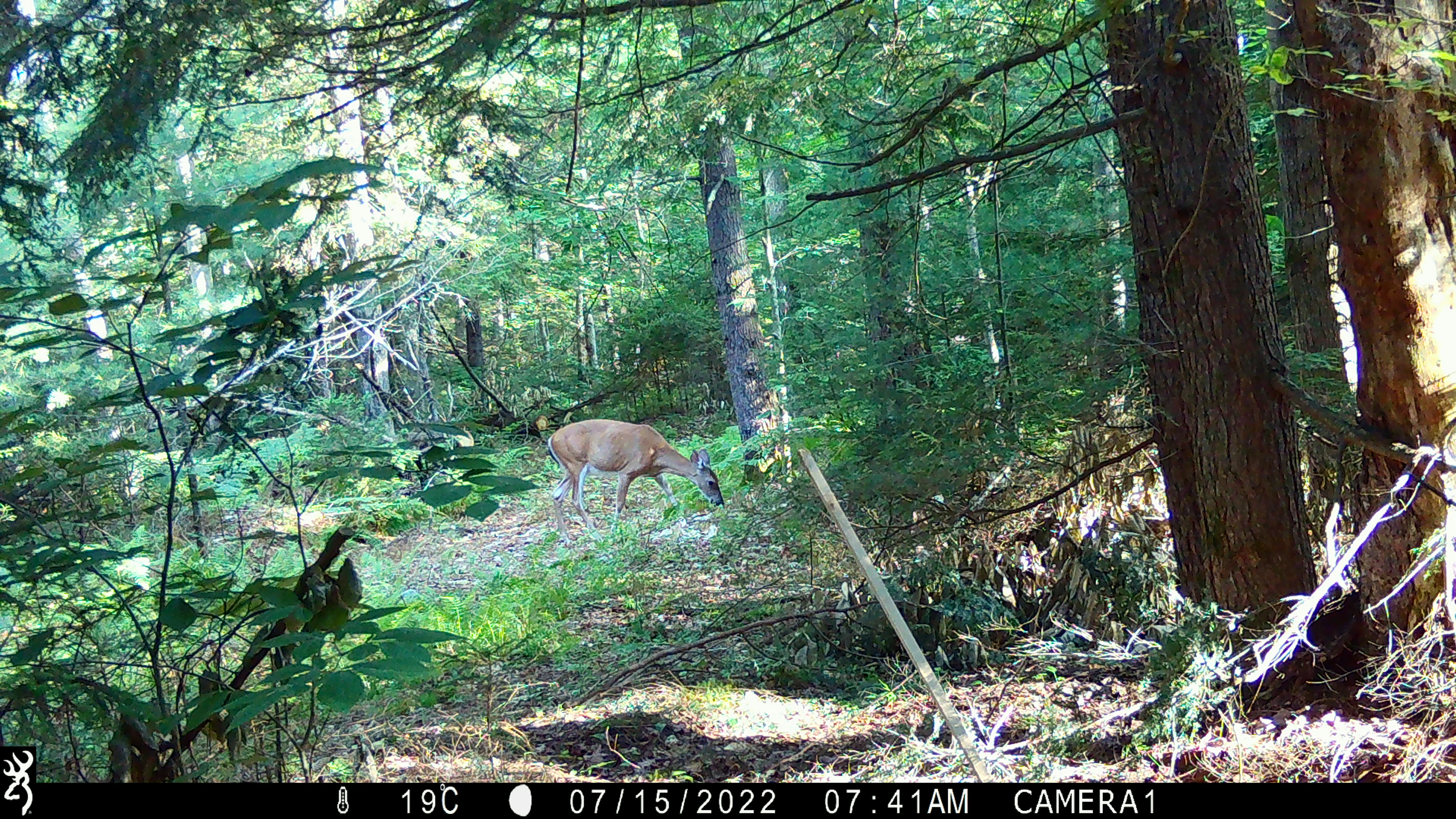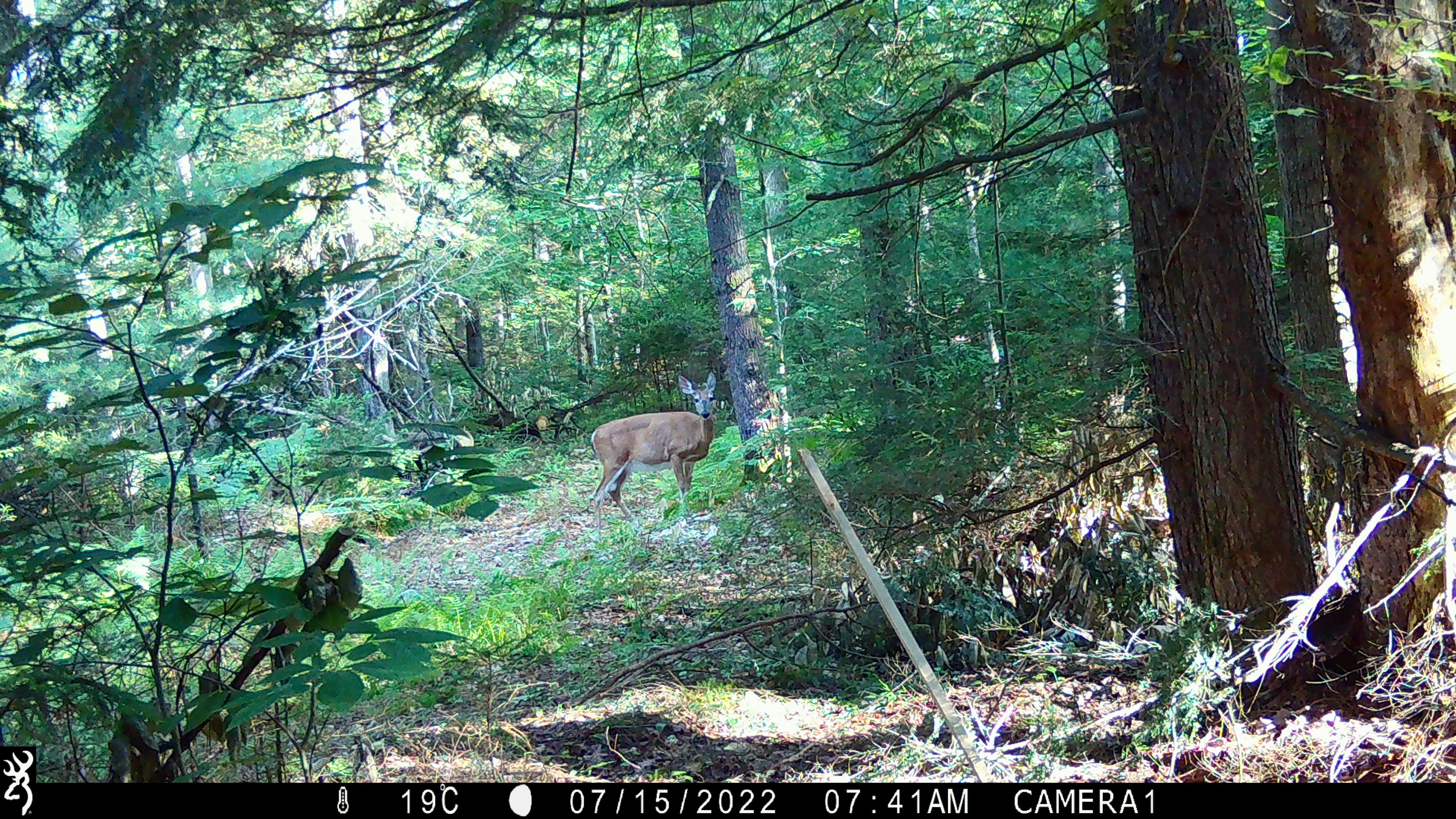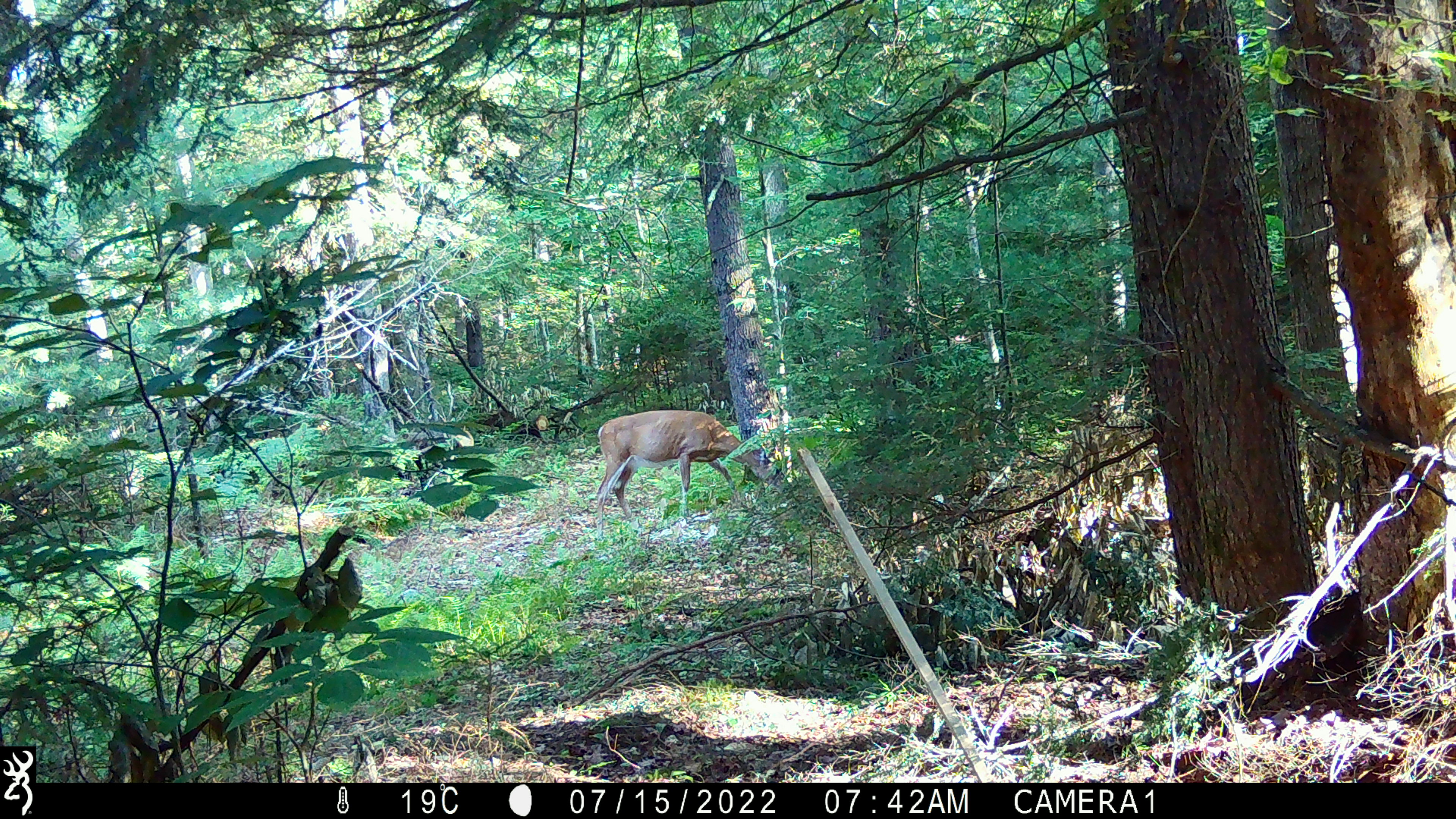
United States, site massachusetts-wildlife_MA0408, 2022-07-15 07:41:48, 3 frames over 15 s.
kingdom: Animalia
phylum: Chordata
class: Mammalia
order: Artiodactyla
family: Cervidae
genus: Odocoileus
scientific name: Odocoileus virginianus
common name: white-tailed deer